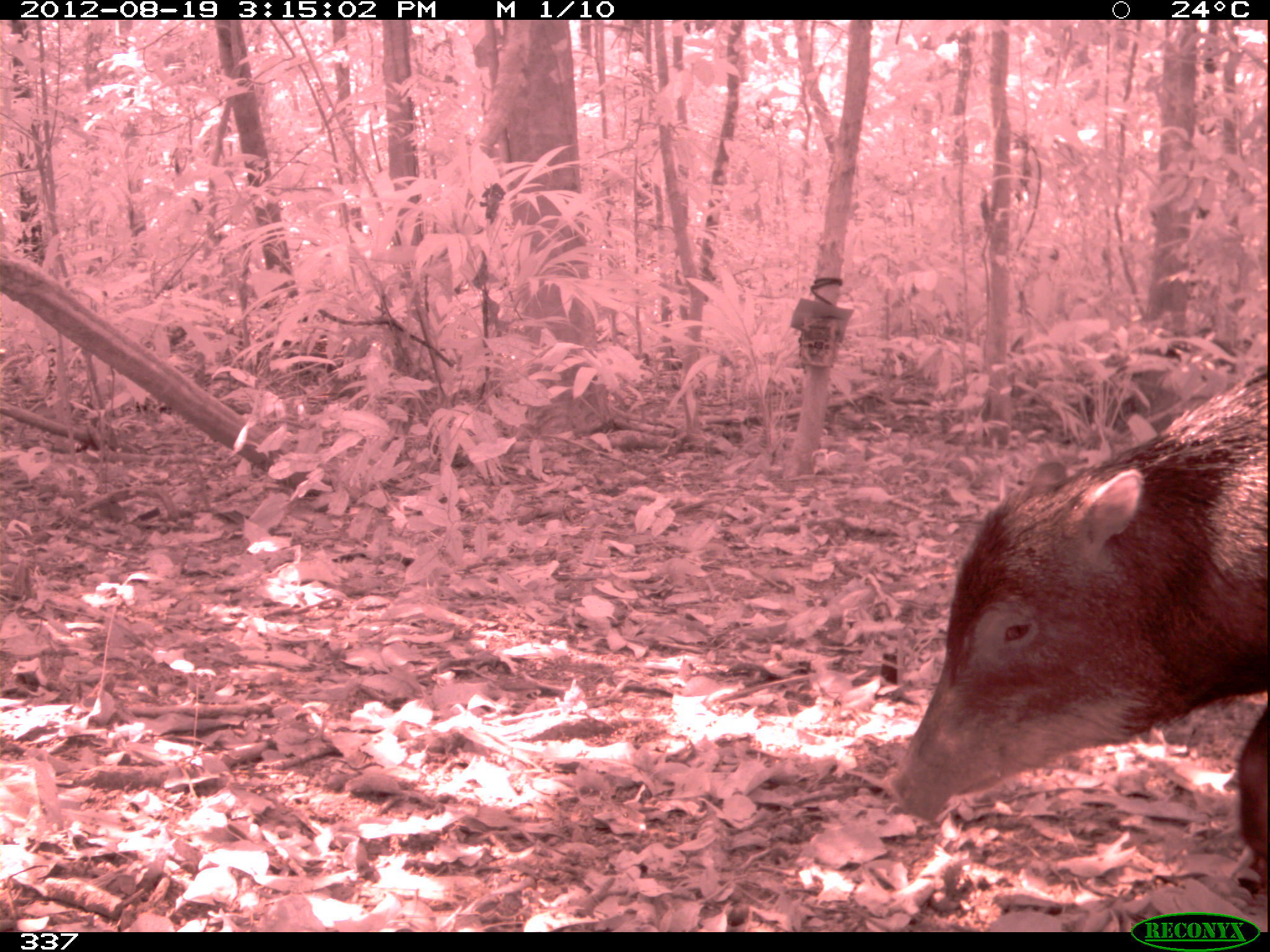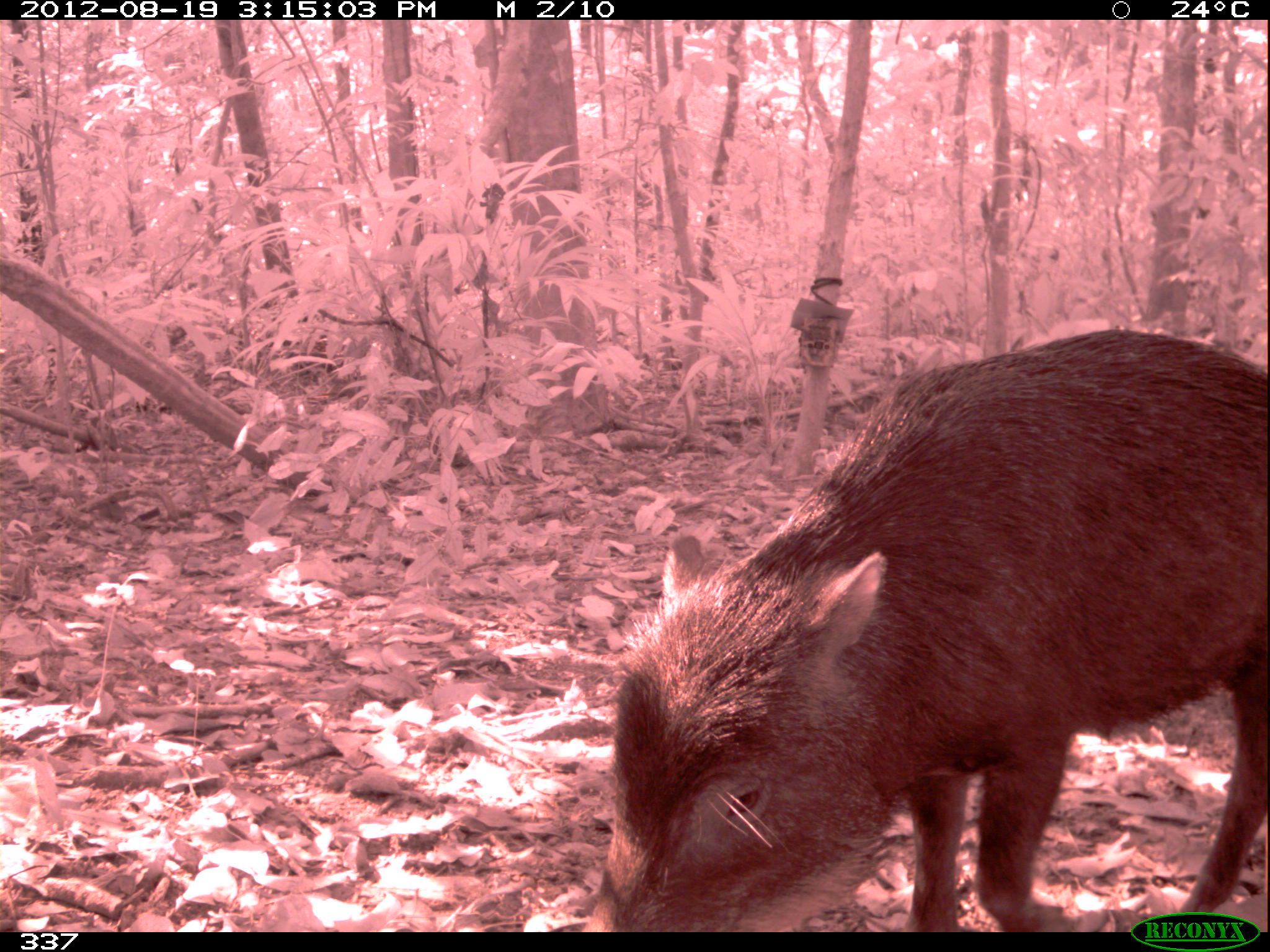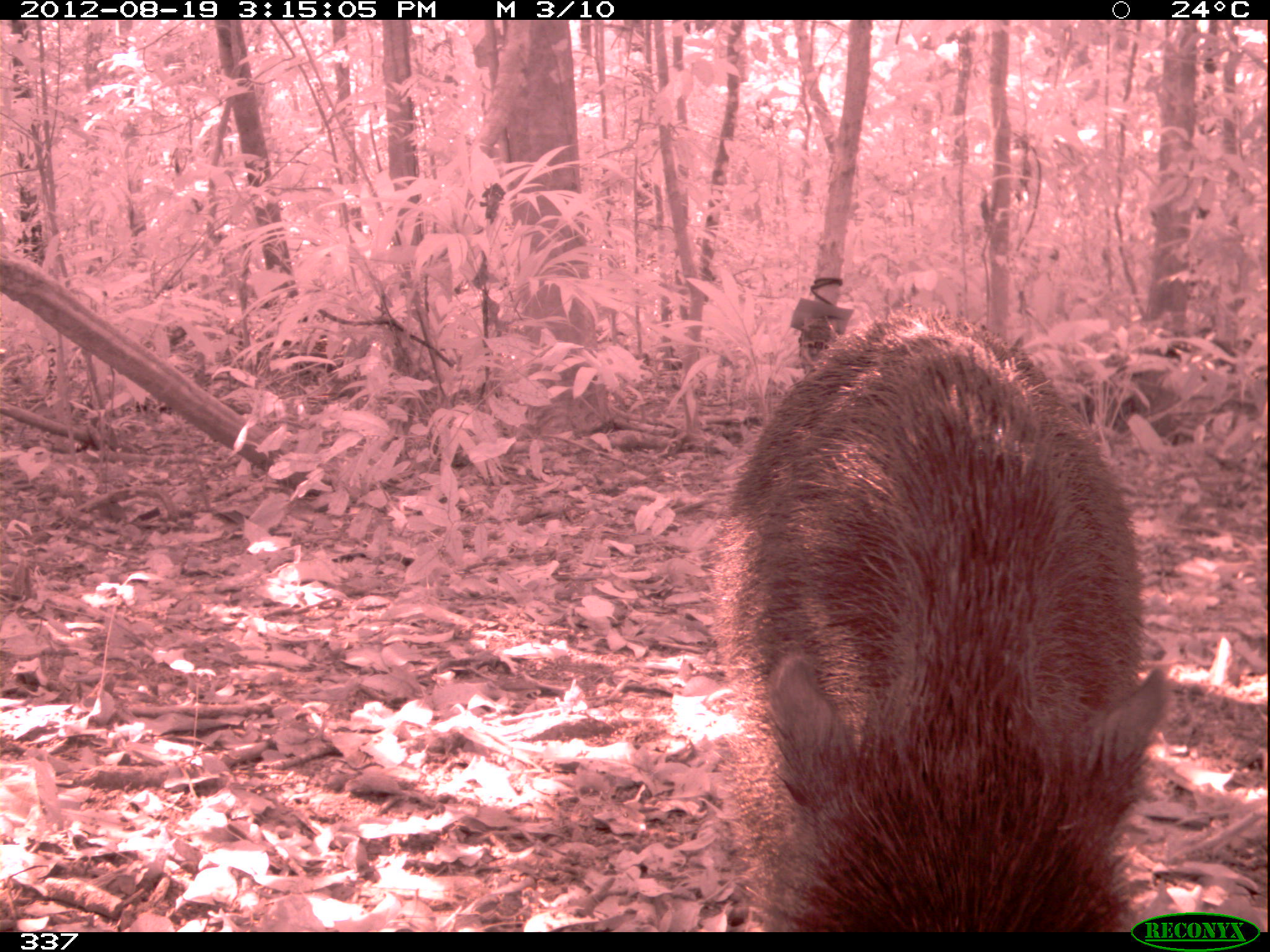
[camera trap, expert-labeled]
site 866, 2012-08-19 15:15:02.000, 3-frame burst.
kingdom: Animalia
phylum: Chordata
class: Mammalia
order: Artiodactyla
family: Tayassuidae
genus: Tayassu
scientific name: Tayassu pecari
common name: white-lipped peccary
Tayassu pecari (white-lipped peccary).